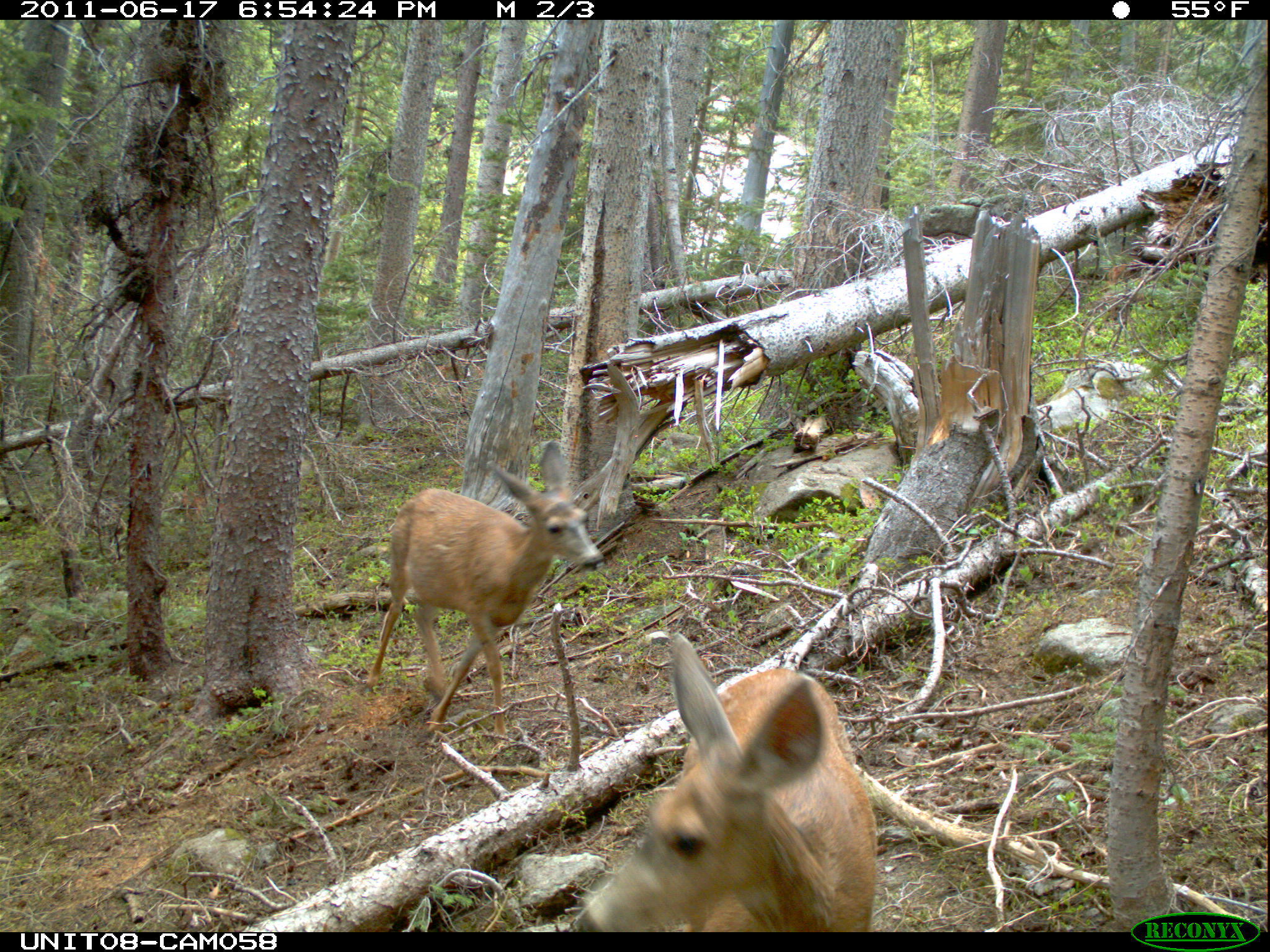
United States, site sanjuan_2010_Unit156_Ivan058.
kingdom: Animalia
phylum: Chordata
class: Mammalia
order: Artiodactyla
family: Cervidae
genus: Odocoileus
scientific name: Odocoileus hemionus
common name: mule deer